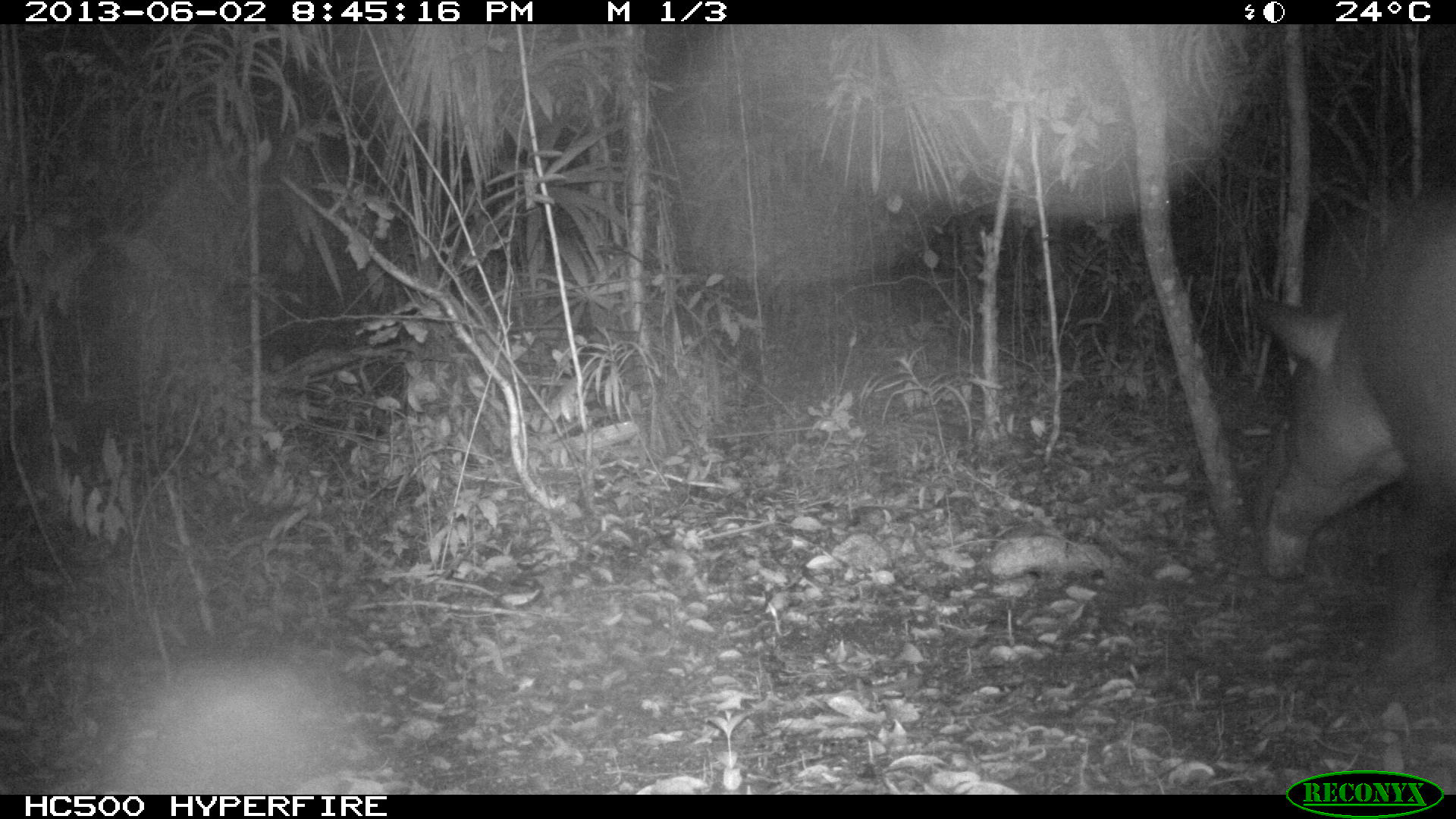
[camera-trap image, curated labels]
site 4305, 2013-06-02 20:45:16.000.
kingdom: Animalia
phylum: Chordata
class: Mammalia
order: Perissodactyla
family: Tapiridae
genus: Tapirus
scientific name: Tapirus bairdii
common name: baird's tapir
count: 1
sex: male